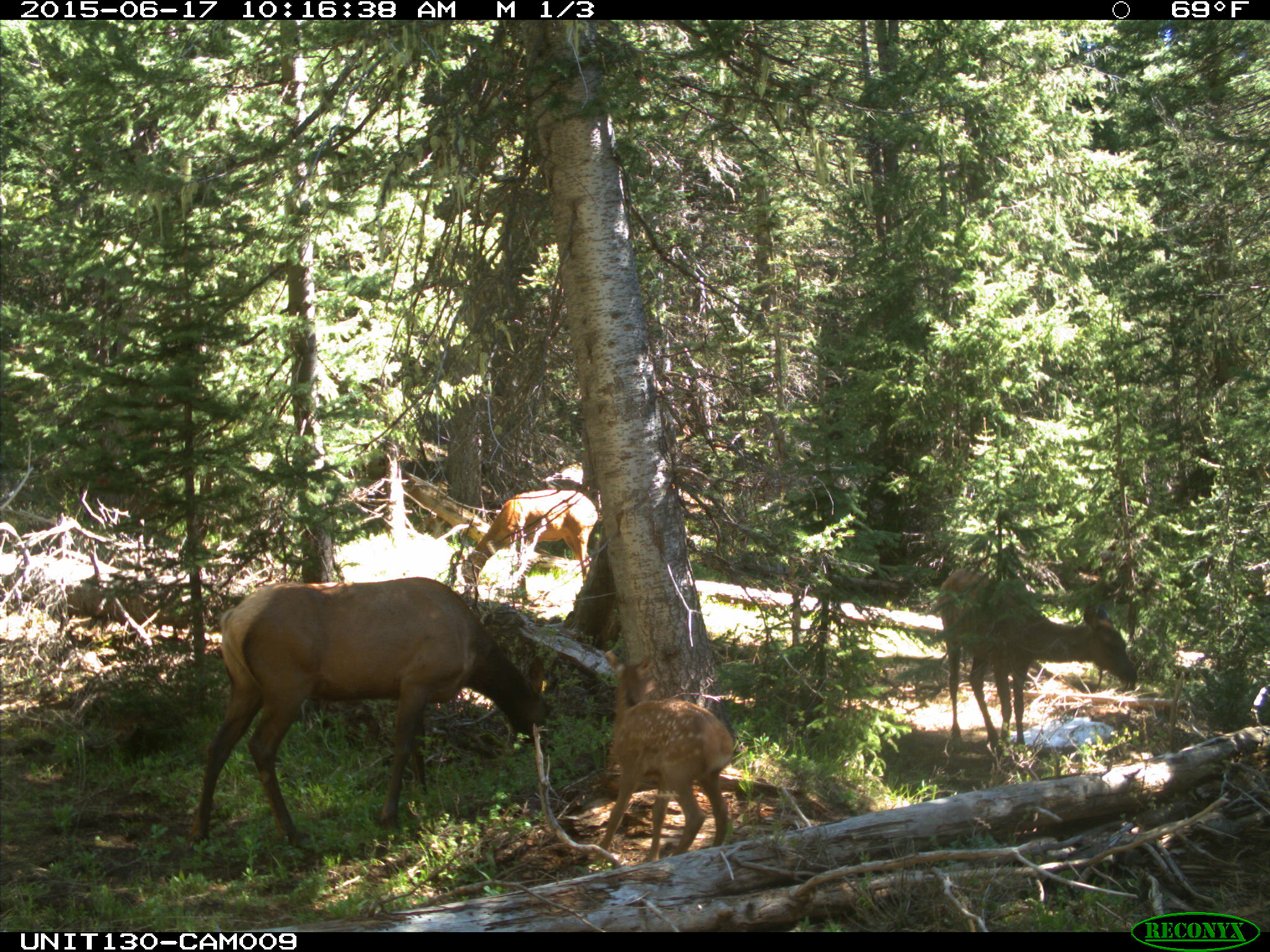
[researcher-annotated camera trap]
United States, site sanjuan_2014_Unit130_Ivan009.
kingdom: Animalia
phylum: Chordata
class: Mammalia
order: Artiodactyla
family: Cervidae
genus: Cervus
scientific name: Cervus elaphus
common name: red deer